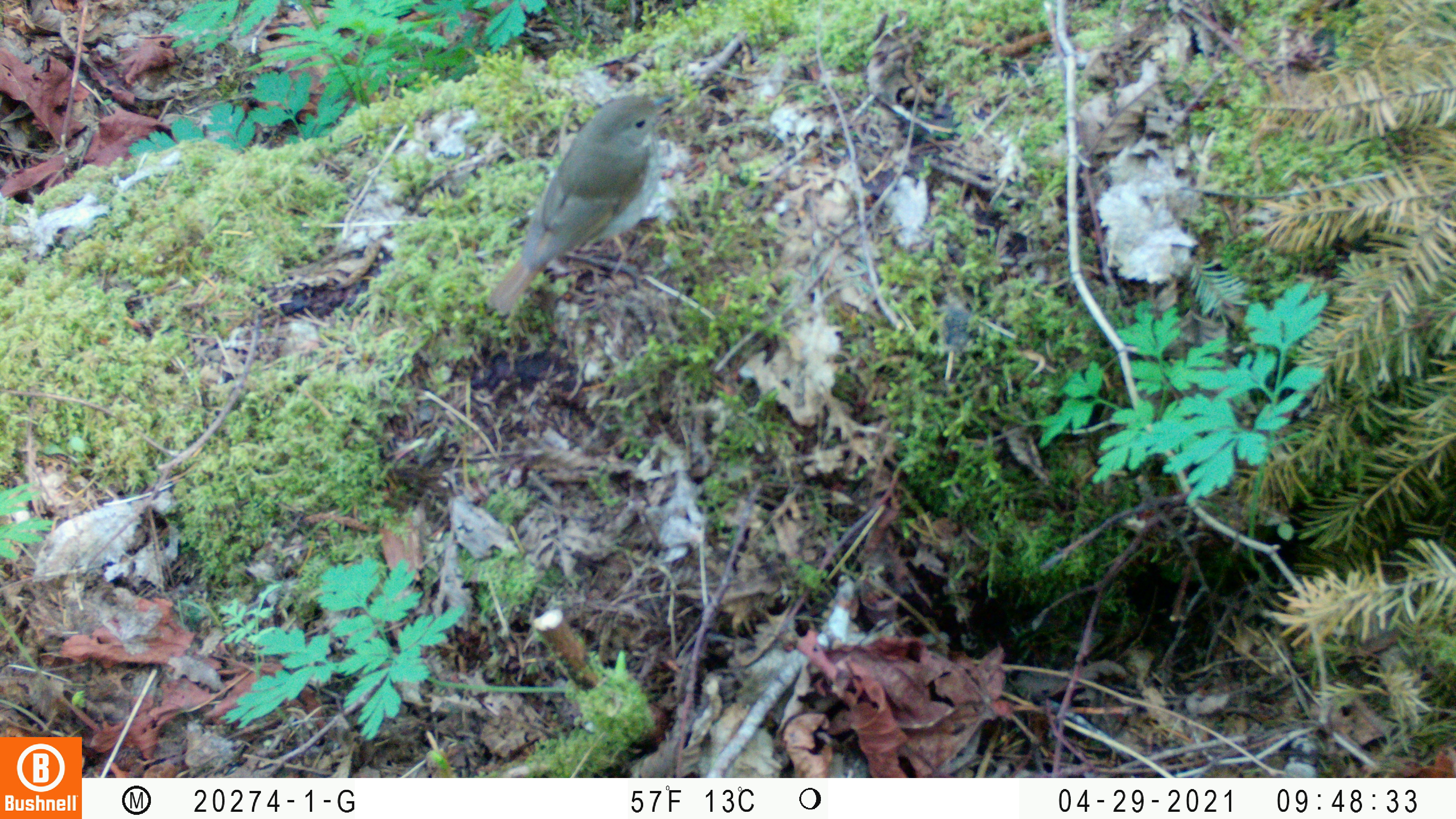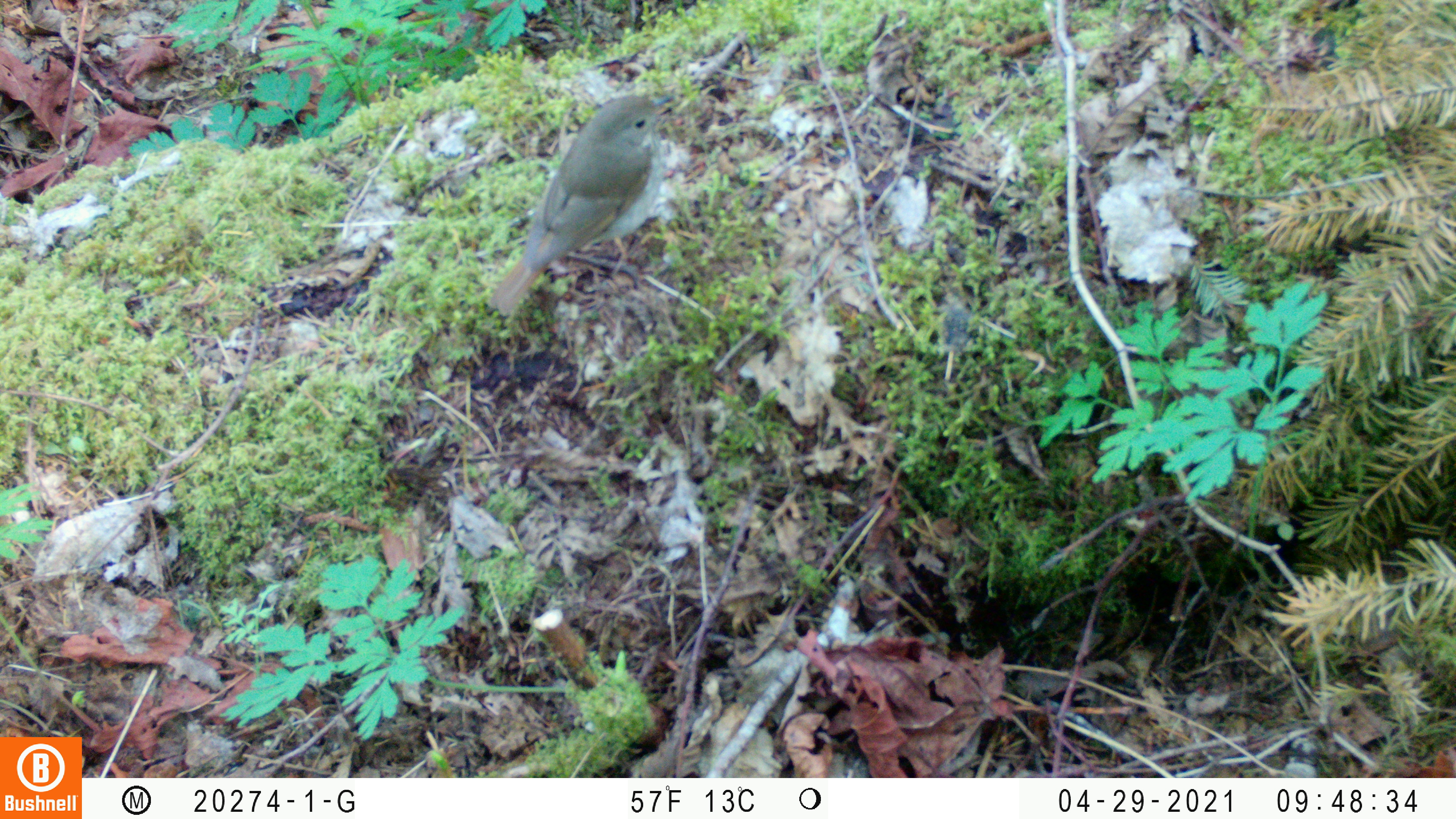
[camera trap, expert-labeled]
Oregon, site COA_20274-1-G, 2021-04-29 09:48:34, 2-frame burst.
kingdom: Animalia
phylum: Chordata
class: Aves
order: Passeriformes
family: Turdidae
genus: Catharus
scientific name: Catharus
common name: brown thrushes and nightingale-thrushes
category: catharus species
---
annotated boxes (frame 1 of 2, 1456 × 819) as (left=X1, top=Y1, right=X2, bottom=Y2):
catharus species: (left=483, top=87, right=680, bottom=317)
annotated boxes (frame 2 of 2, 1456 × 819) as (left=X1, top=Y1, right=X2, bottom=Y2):
catharus species: (left=485, top=83, right=682, bottom=324)